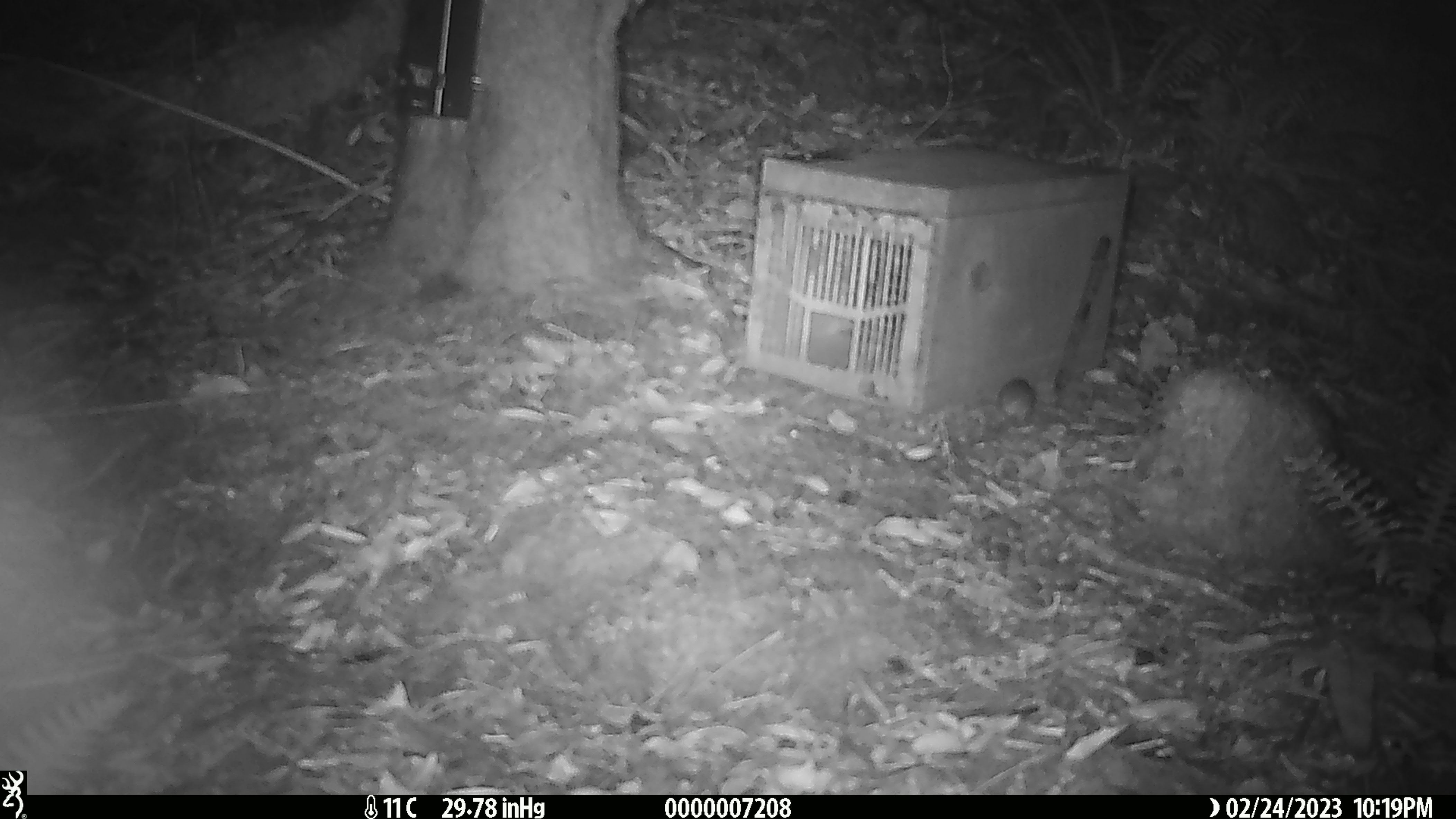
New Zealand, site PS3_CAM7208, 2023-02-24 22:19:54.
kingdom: Animalia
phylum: Chordata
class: Mammalia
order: Rodentia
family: Muridae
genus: Mus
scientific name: Mus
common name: mouse